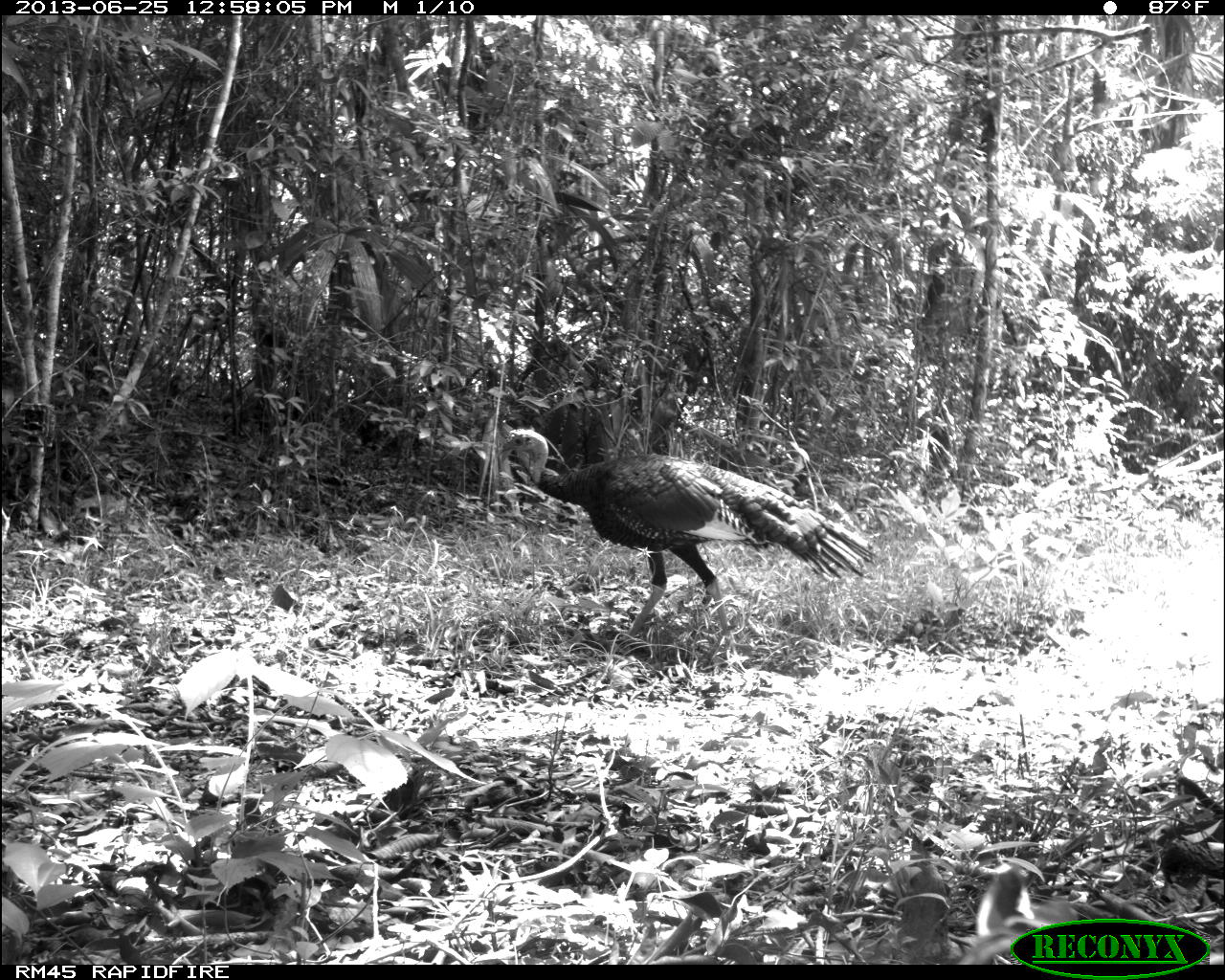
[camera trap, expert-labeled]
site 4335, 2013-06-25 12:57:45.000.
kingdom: Animalia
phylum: Chordata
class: Aves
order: Galliformes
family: Phasianidae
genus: Meleagris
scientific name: Meleagris ocellata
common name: ocellated turkey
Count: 1.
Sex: male.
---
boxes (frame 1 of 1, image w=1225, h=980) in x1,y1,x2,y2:
meleagris ocellata: 491,428,878,674